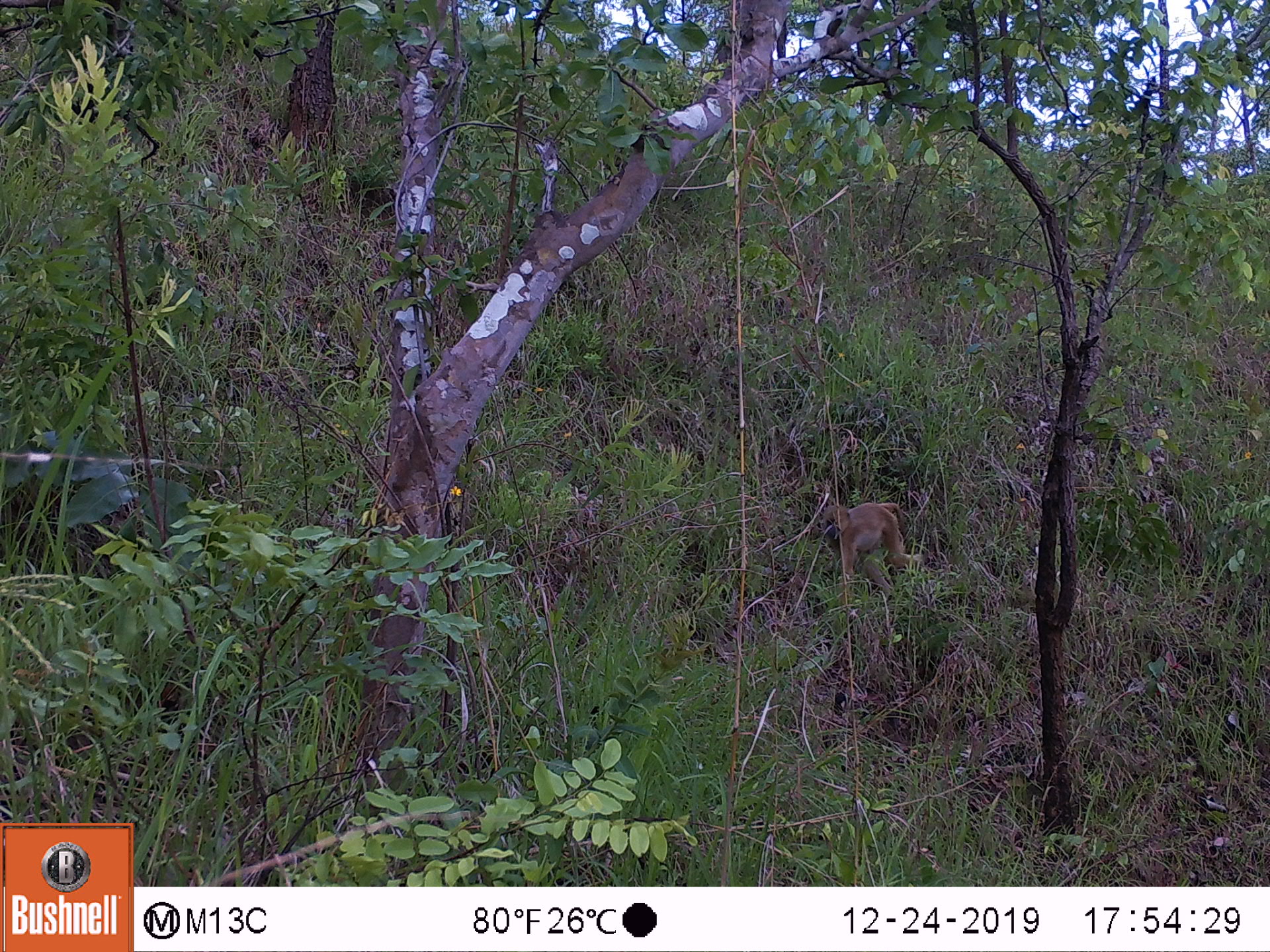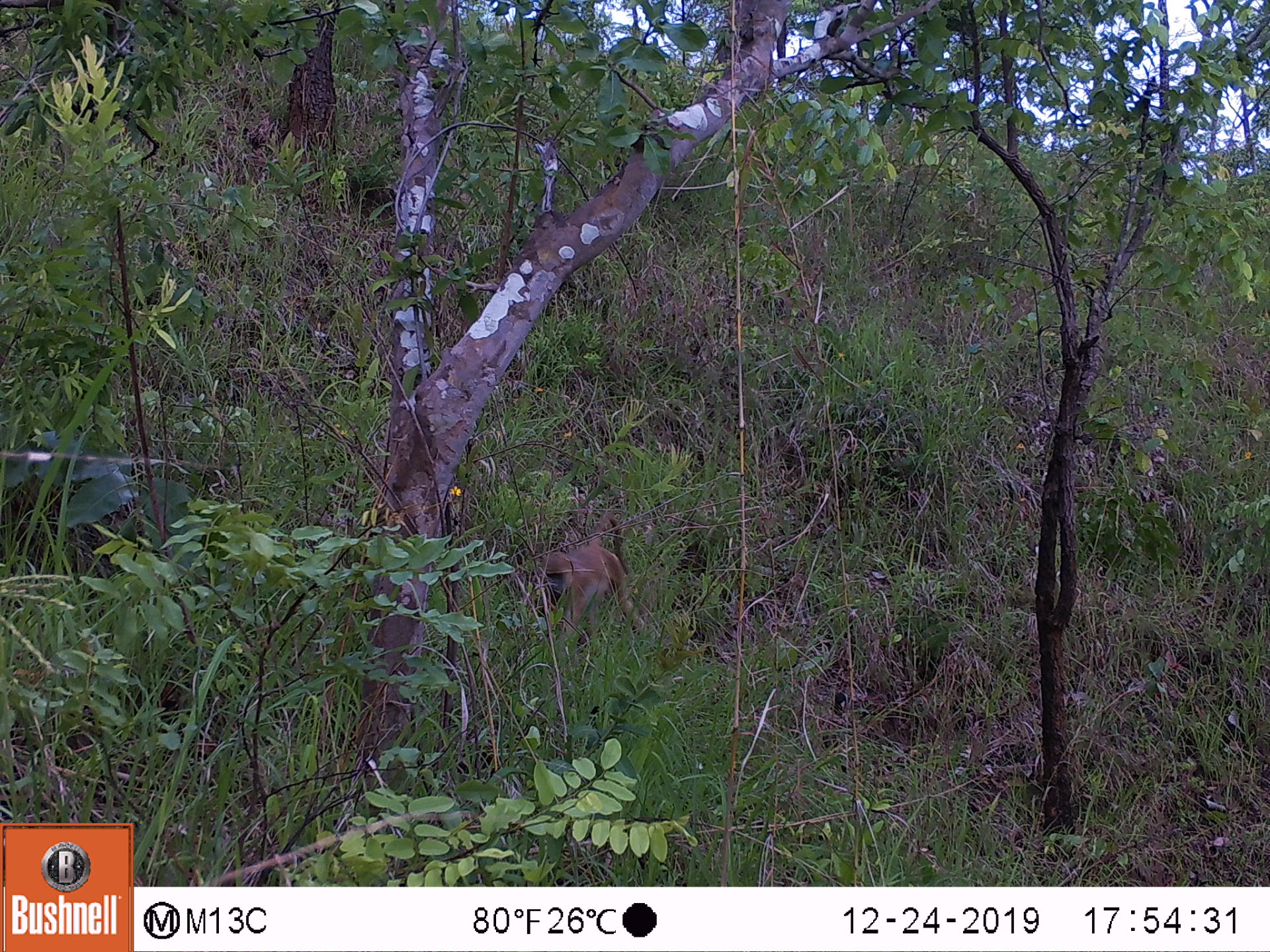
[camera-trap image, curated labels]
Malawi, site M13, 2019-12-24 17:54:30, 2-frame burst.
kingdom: Animalia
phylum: Chordata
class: Mammalia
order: Primates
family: Cercopithecidae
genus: Papio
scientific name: Papio cynocephalus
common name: yellow baboon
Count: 1.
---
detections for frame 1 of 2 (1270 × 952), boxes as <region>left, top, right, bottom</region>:
yellow baboon: <region>824, 495, 917, 594</region>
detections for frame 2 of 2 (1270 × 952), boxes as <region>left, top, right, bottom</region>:
yellow baboon: <region>548, 510, 642, 651</region>